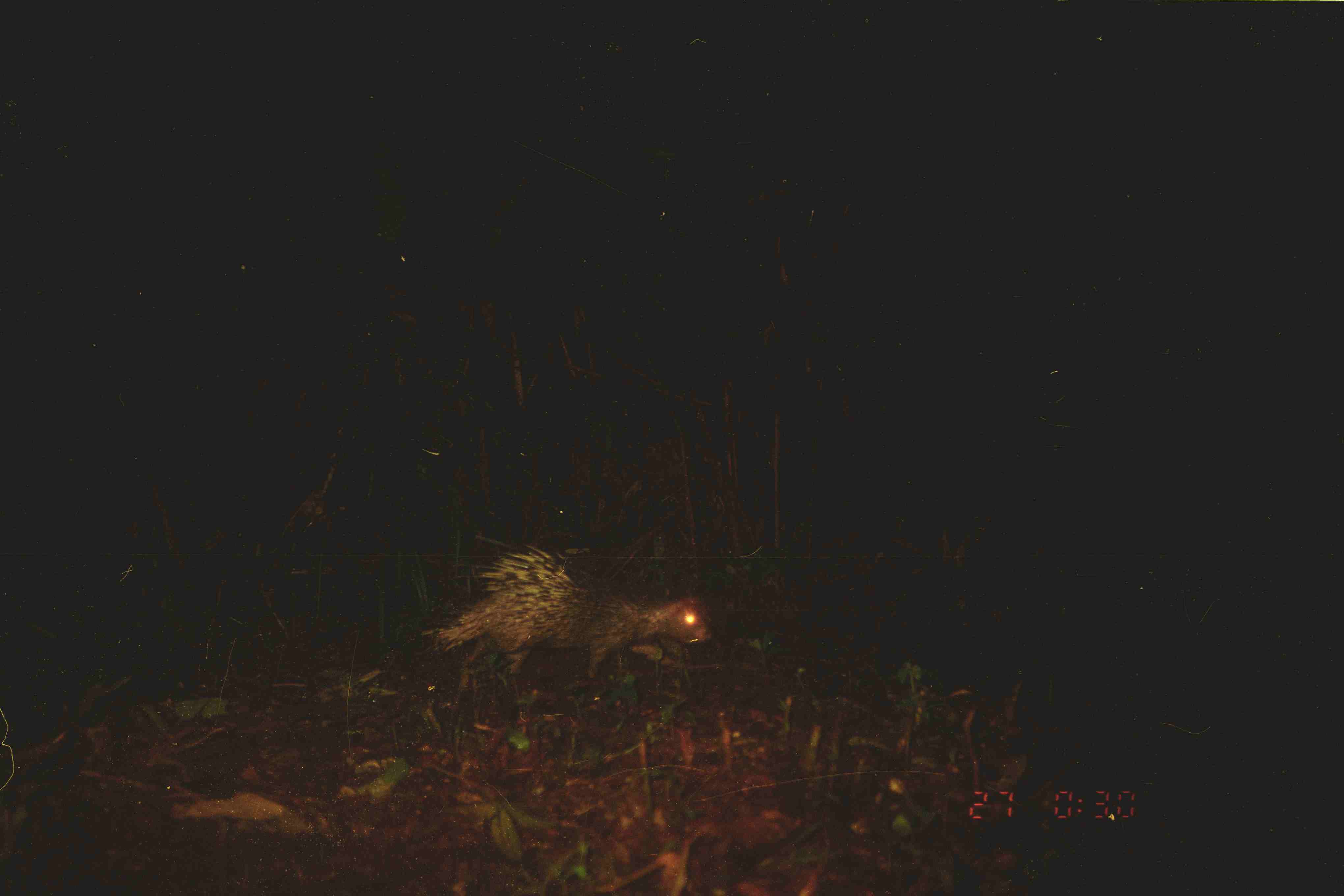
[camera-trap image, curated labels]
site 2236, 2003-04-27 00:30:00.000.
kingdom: Animalia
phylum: Chordata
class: Mammalia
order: Rodentia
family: Hystricidae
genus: Hystrix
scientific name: Hystrix brachyura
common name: east asian porcupine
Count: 1.